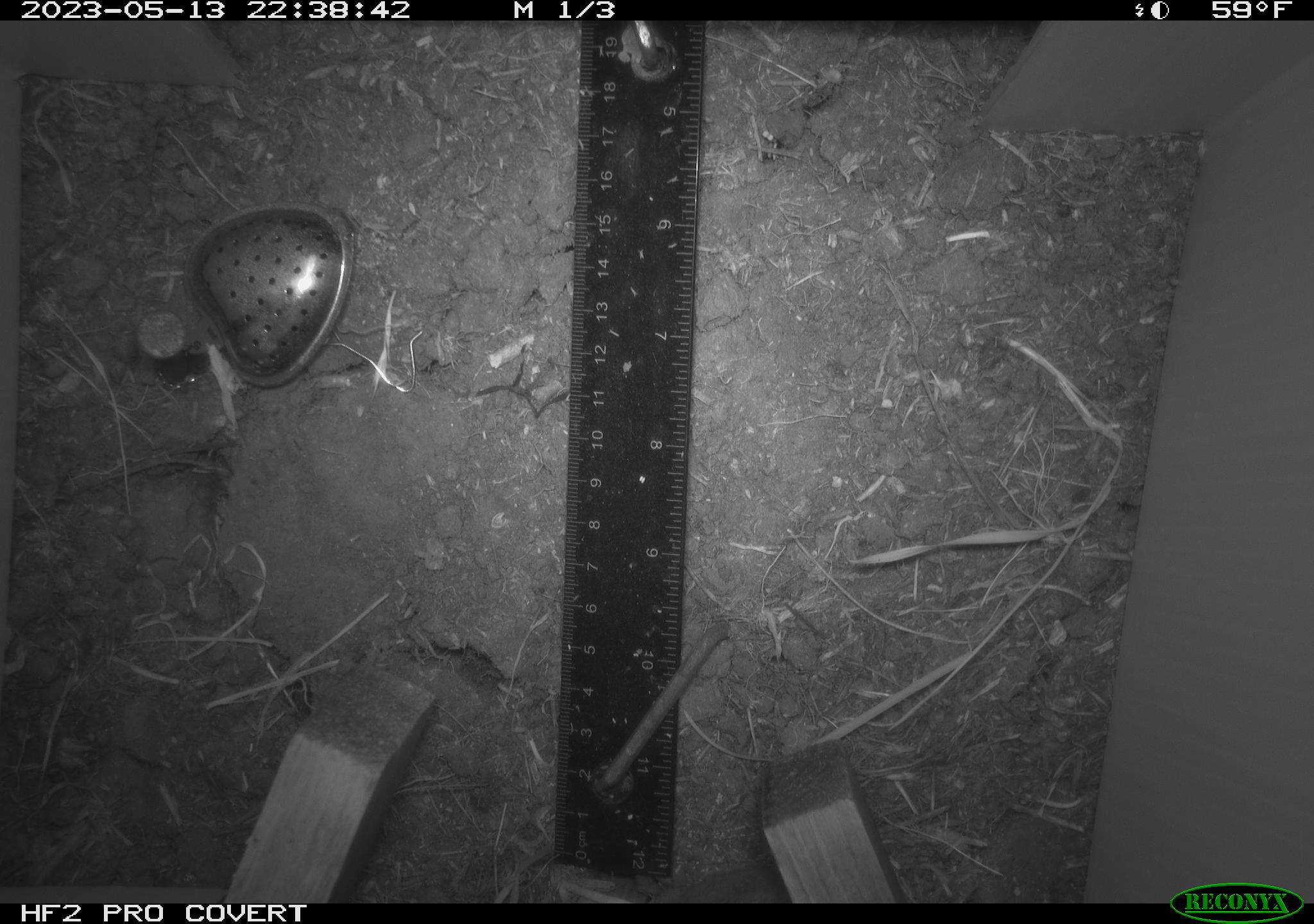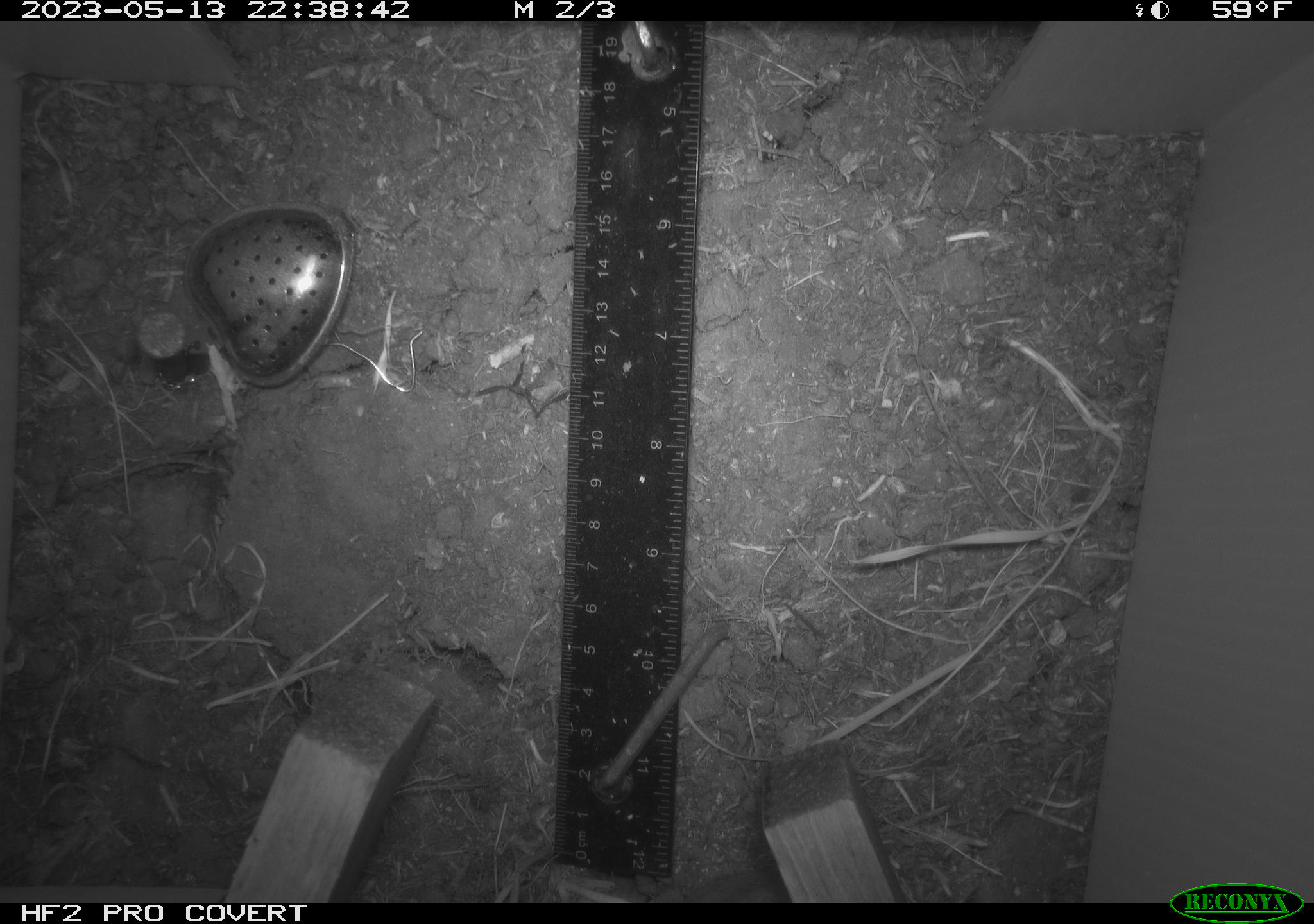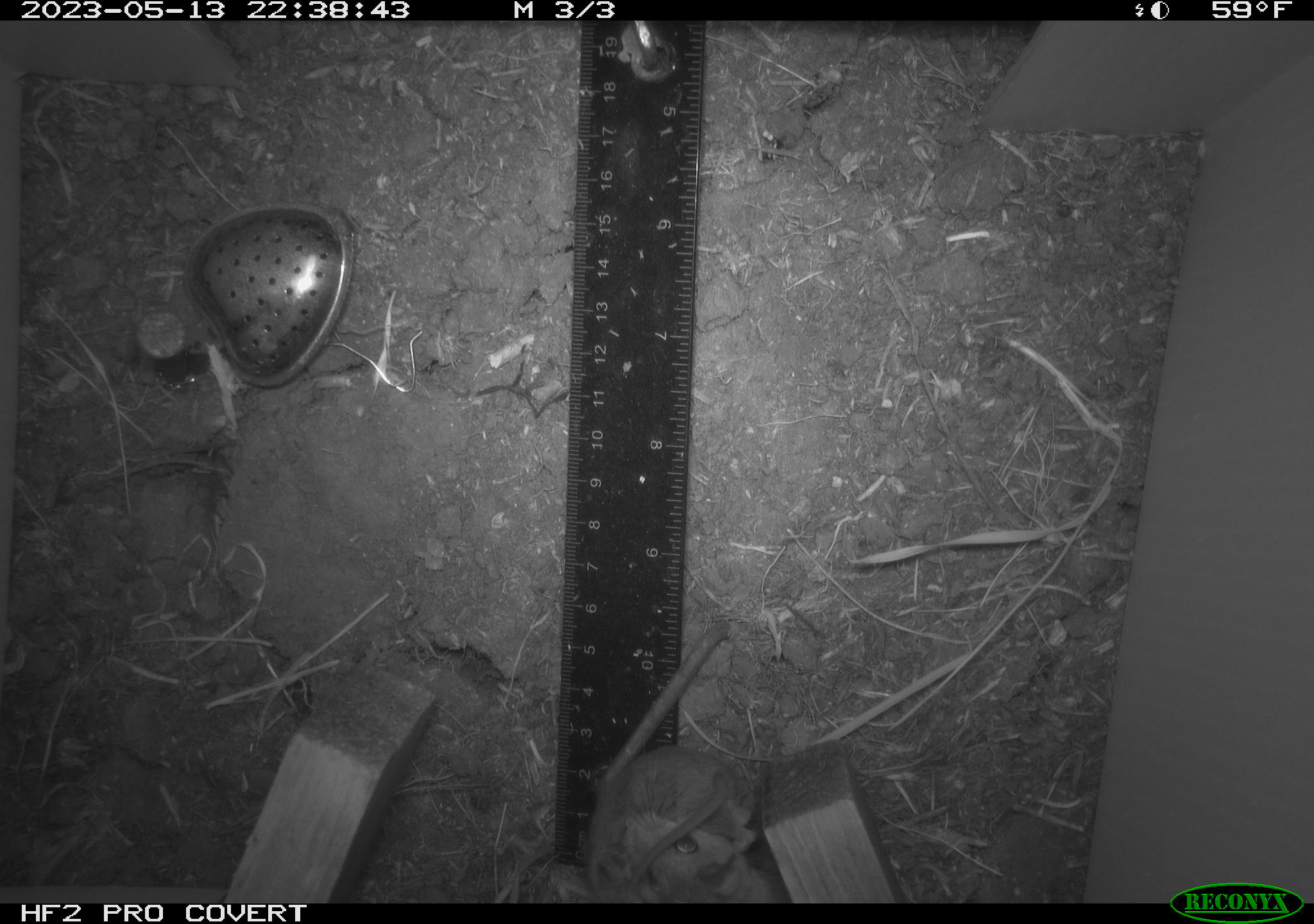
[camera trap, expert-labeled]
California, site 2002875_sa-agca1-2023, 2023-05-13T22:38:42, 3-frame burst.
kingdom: Animalia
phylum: Chordata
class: Reptilia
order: Squamata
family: Anguidae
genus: Elgaria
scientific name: Elgaria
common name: alligator lizards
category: elgaria species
Elgaria species (alligator lizards) (Elgaria).